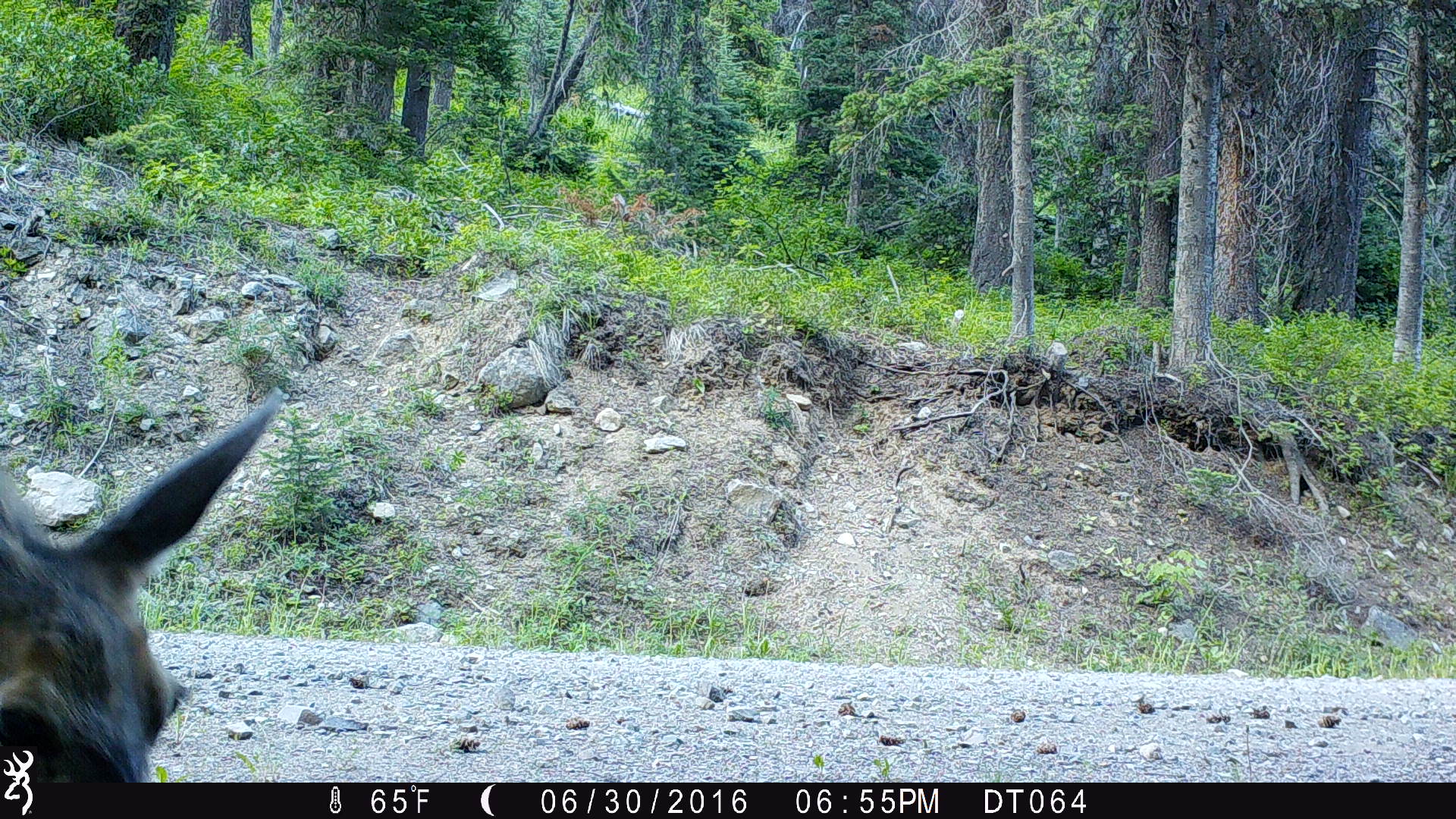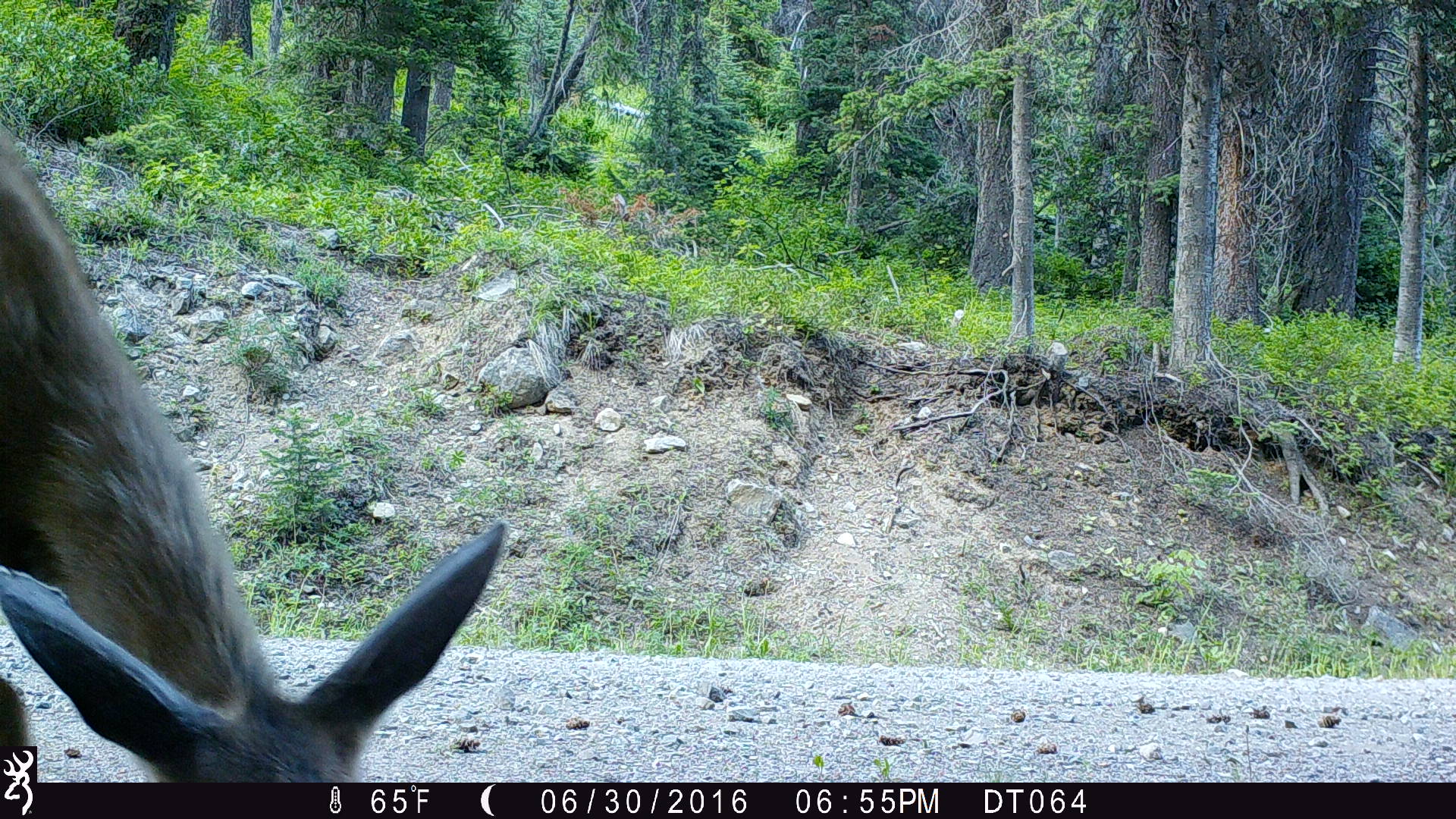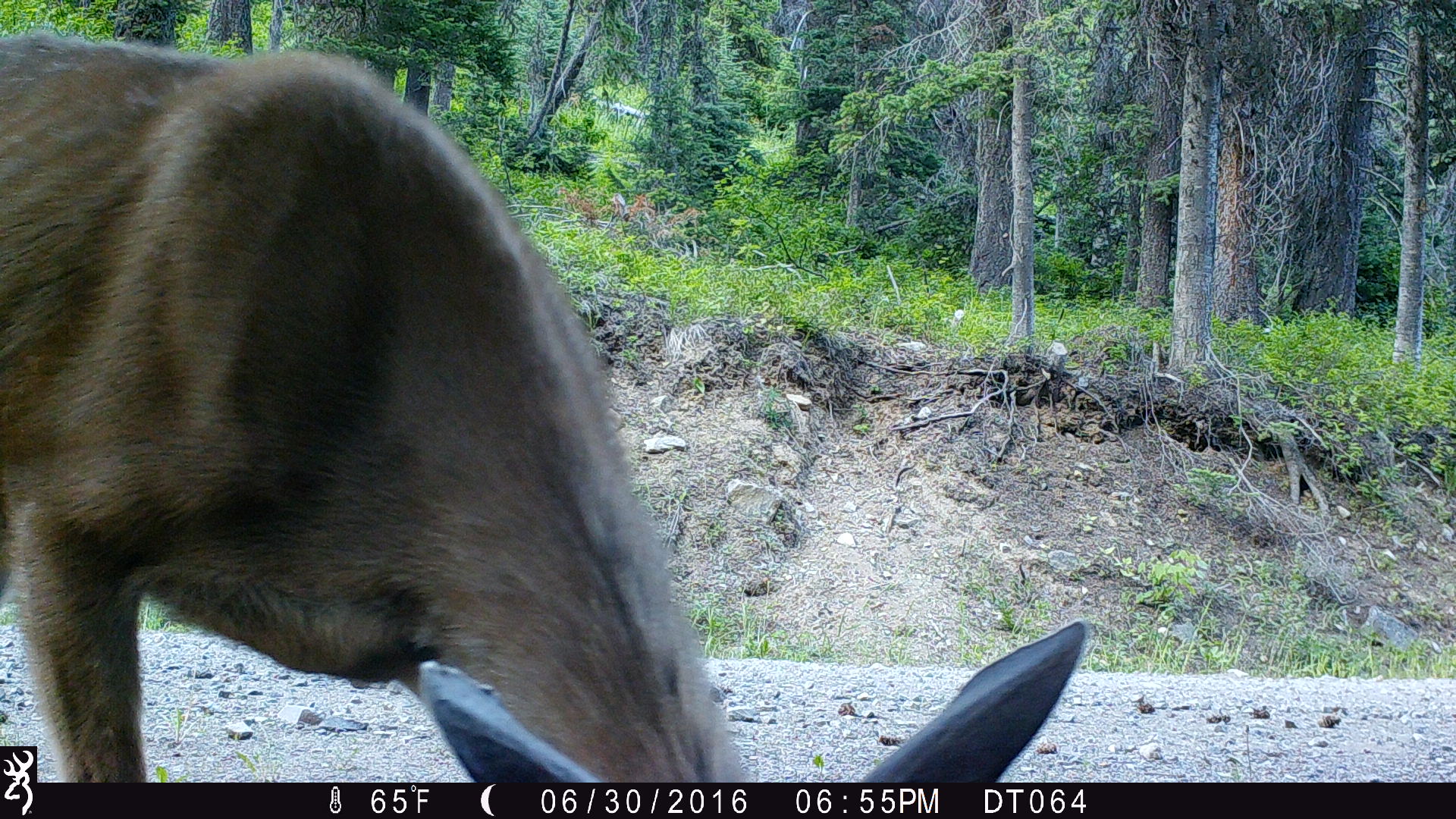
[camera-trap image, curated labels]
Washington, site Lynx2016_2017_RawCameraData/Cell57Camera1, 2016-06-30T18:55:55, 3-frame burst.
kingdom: Animalia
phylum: Chordata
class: Mammalia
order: Artiodactyla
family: Cervidae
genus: Odocoileus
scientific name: Odocoileus hemionus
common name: mule deer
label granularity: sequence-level